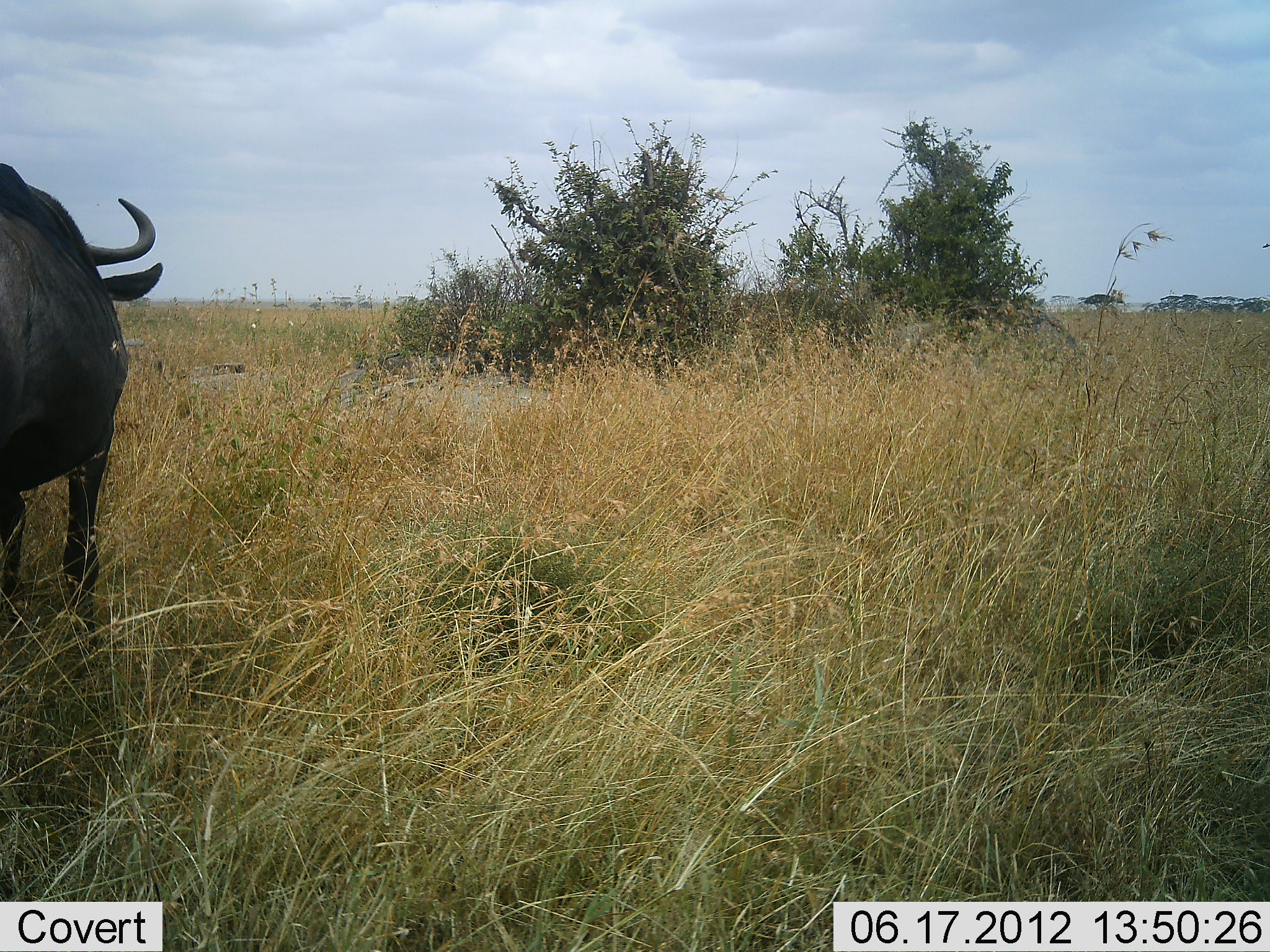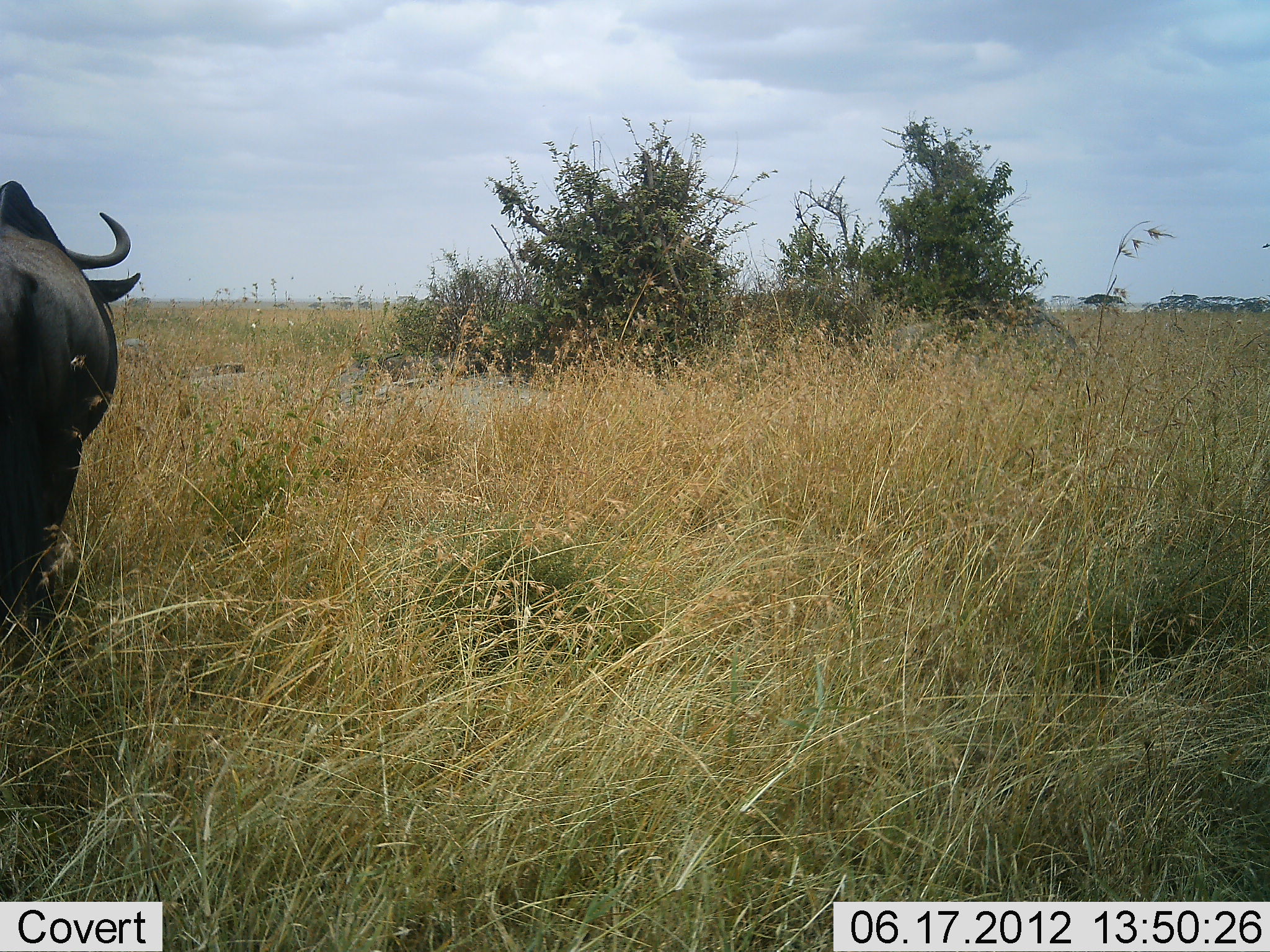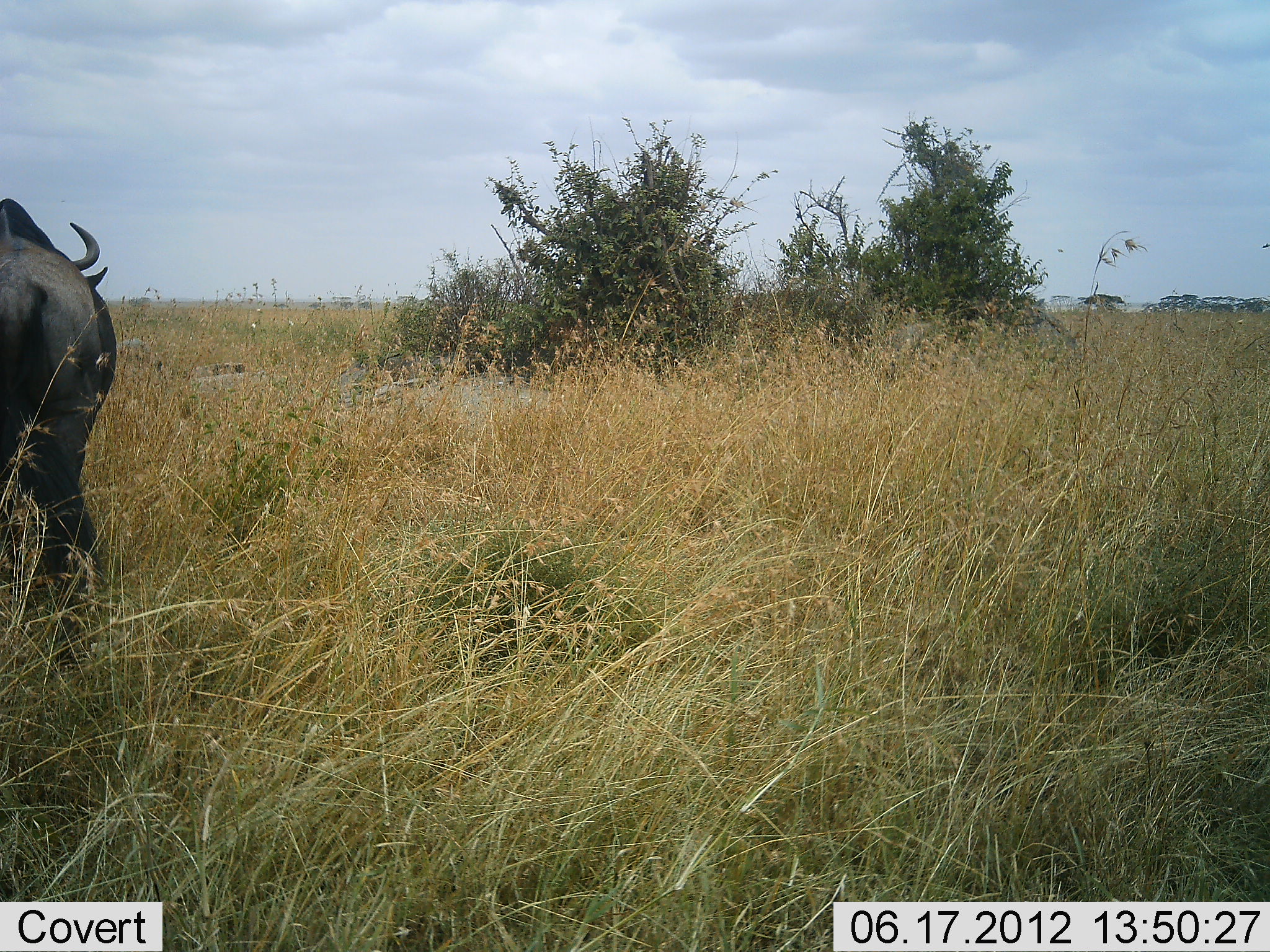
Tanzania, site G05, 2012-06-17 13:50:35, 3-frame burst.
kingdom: Animalia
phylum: Chordata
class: Mammalia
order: Artiodactyla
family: Bovidae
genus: Connochaetes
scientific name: Connochaetes taurinus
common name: blue wildebeest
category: wildebeest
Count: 1.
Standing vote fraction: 20%.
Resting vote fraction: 0%.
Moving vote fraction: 80%.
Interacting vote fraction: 0%.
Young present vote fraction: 0%.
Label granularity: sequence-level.